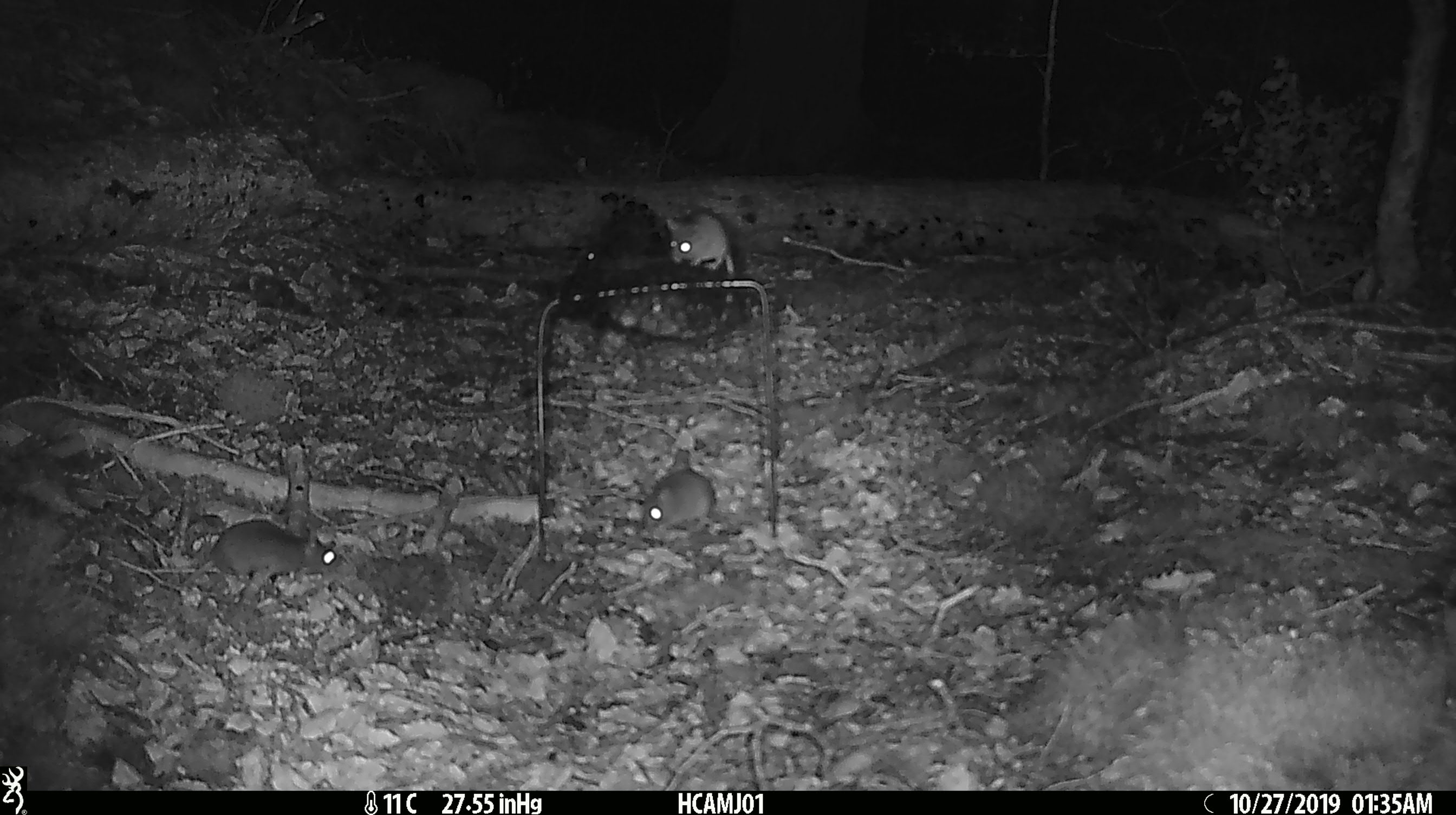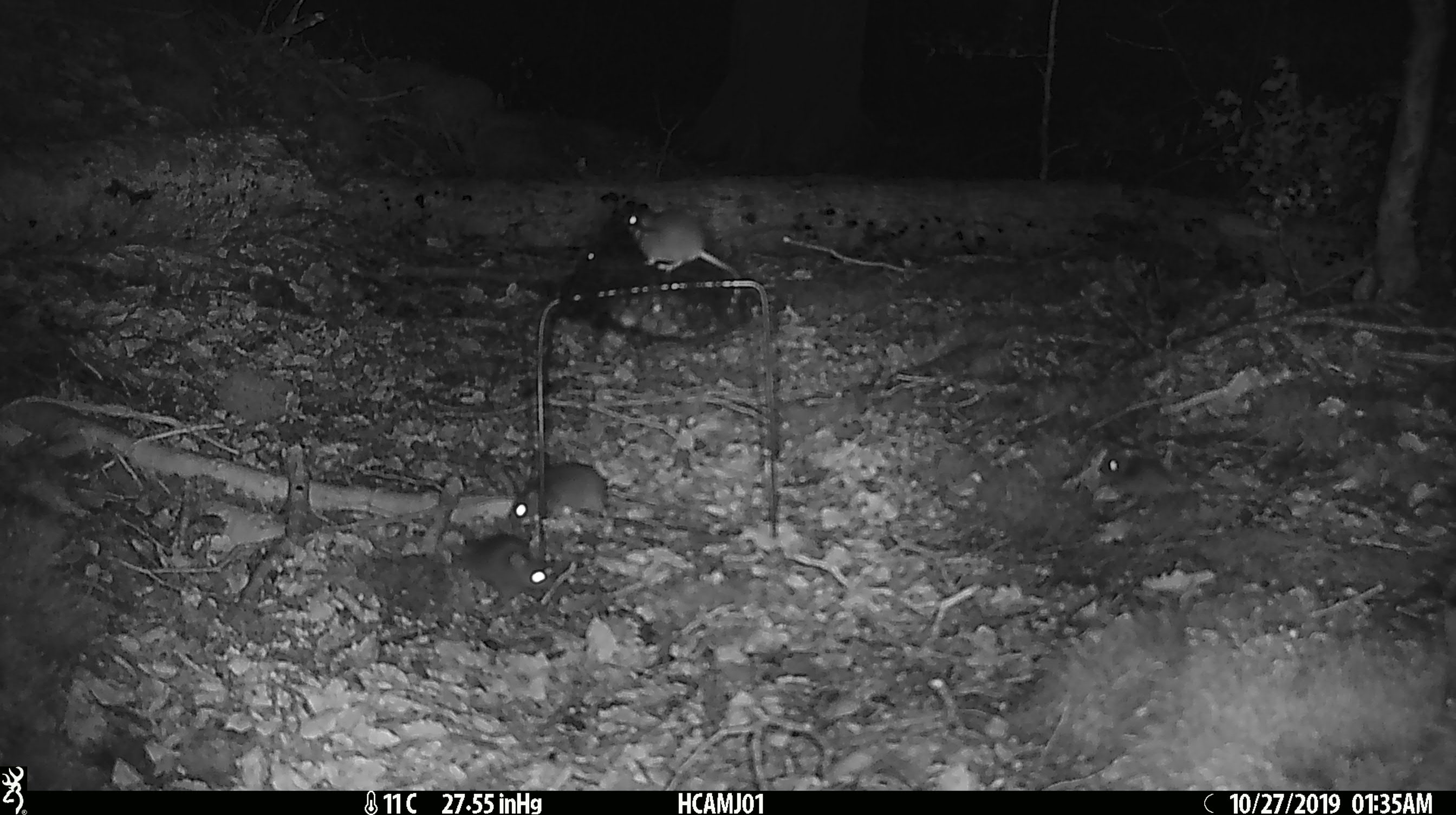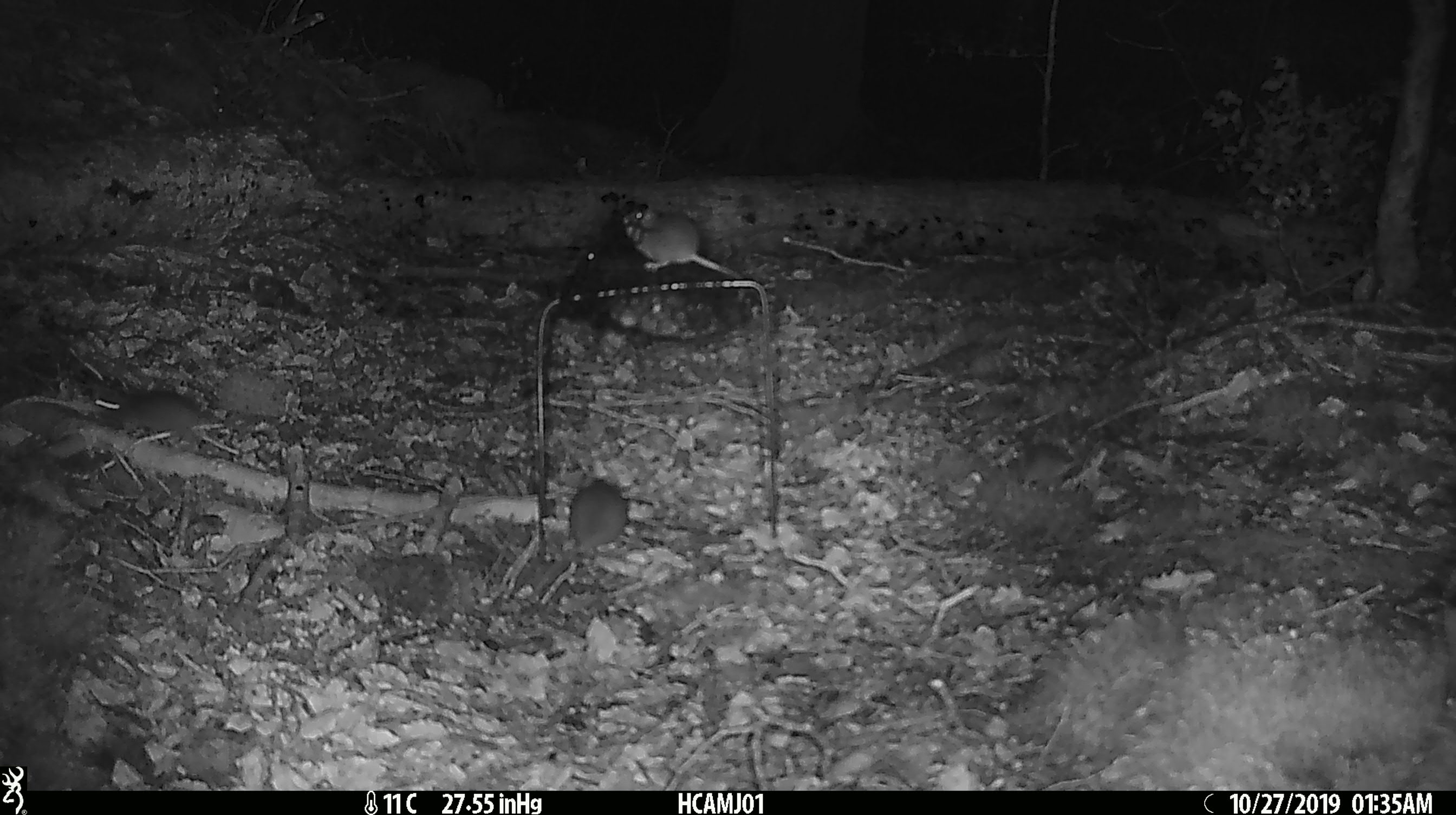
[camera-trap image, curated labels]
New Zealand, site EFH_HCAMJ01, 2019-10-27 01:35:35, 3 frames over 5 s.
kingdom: Animalia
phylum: Chordata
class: Mammalia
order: Rodentia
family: Muridae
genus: Mus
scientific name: Mus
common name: mouse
Mouse (Mus).